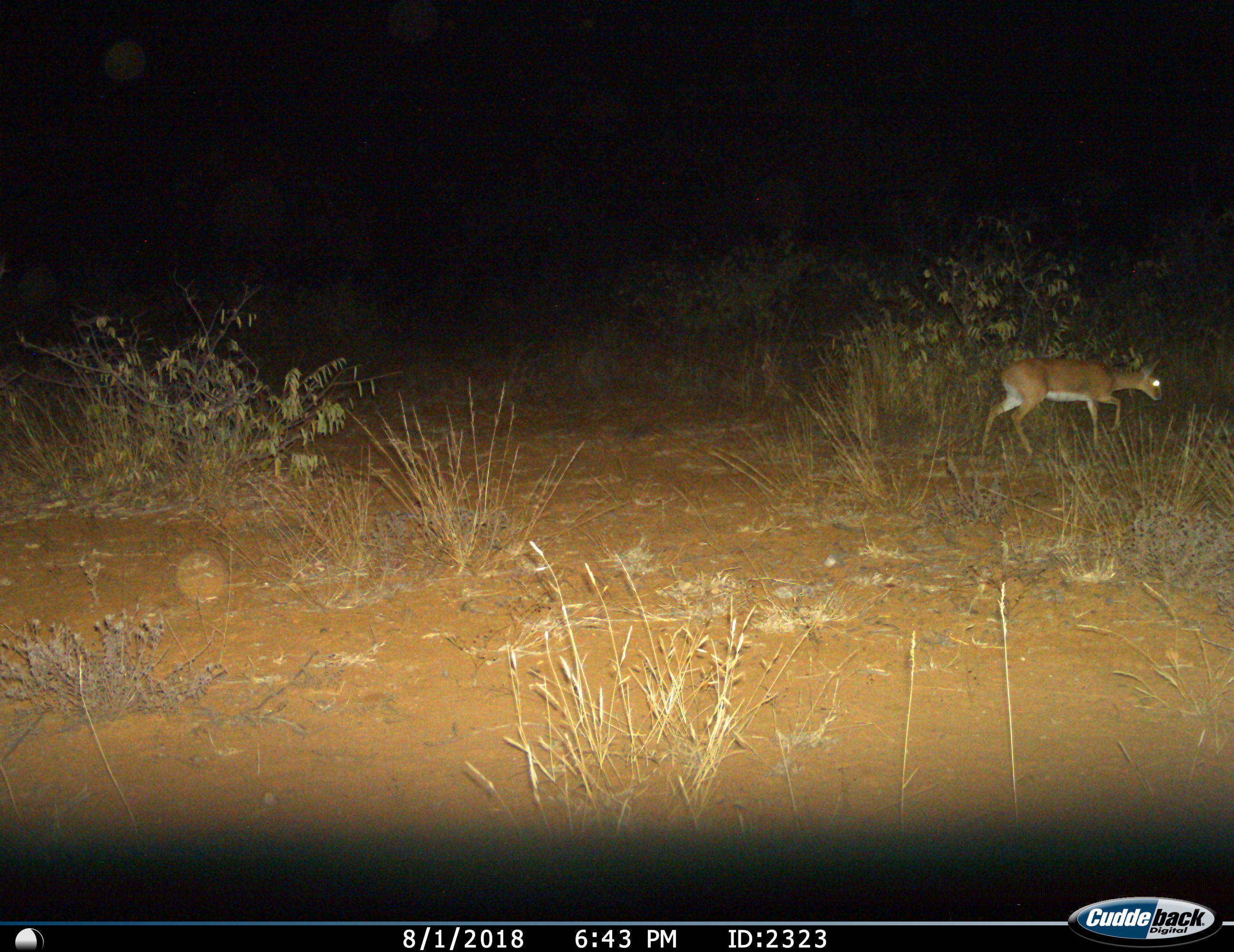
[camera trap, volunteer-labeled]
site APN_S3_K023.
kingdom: Animalia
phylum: Chordata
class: Mammalia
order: Artiodactyla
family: Bovidae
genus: Aepyceros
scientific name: Aepyceros melampus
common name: impala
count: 1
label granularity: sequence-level